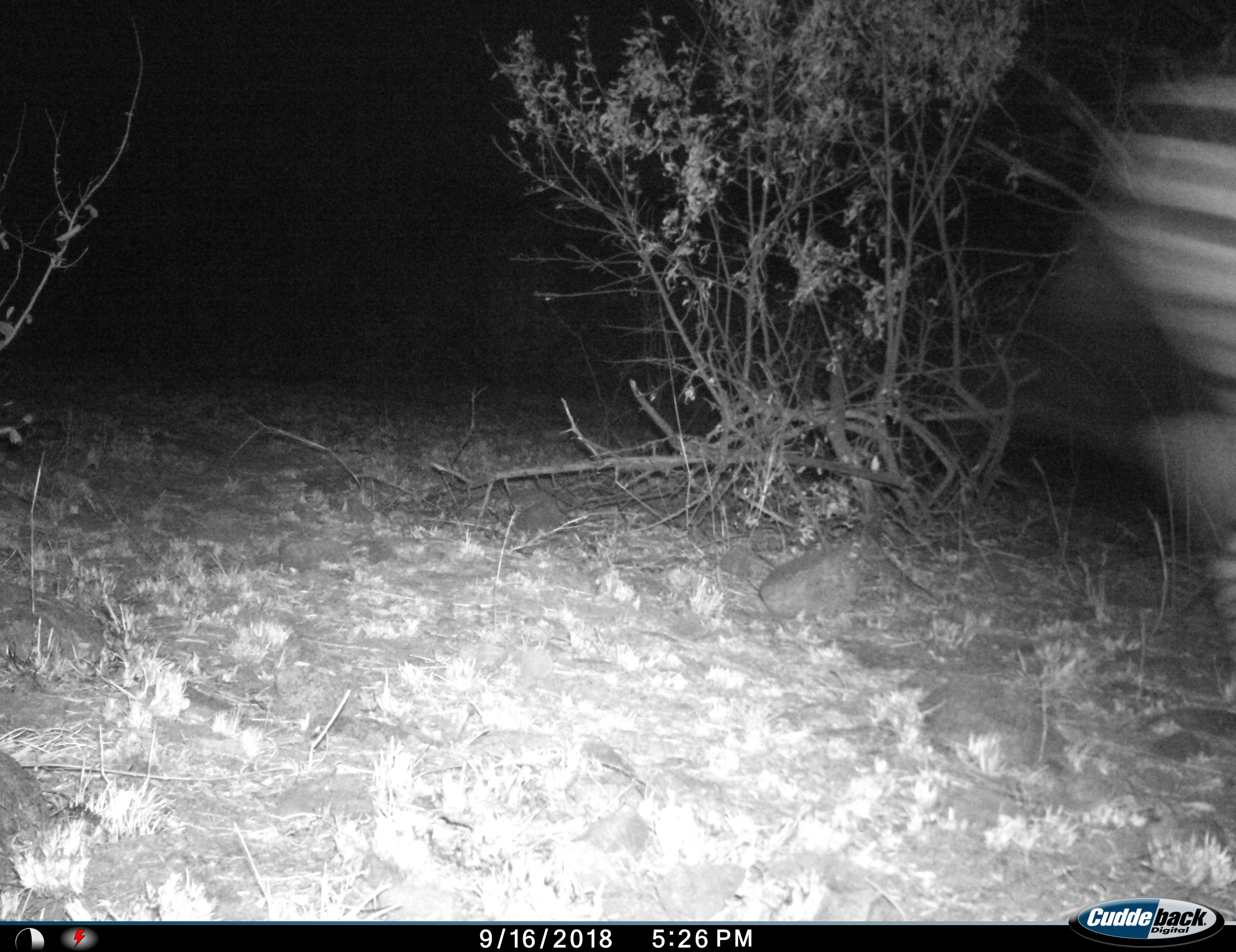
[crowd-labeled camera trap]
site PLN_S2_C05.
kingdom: Animalia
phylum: Chordata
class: Mammalia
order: Perissodactyla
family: Equidae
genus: Equus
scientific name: Equus quagga burchellii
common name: burchell's zebra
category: zebraburchells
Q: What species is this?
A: Zebraburchells (burchell's zebra) (Equus quagga burchellii).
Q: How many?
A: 1.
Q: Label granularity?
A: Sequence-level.